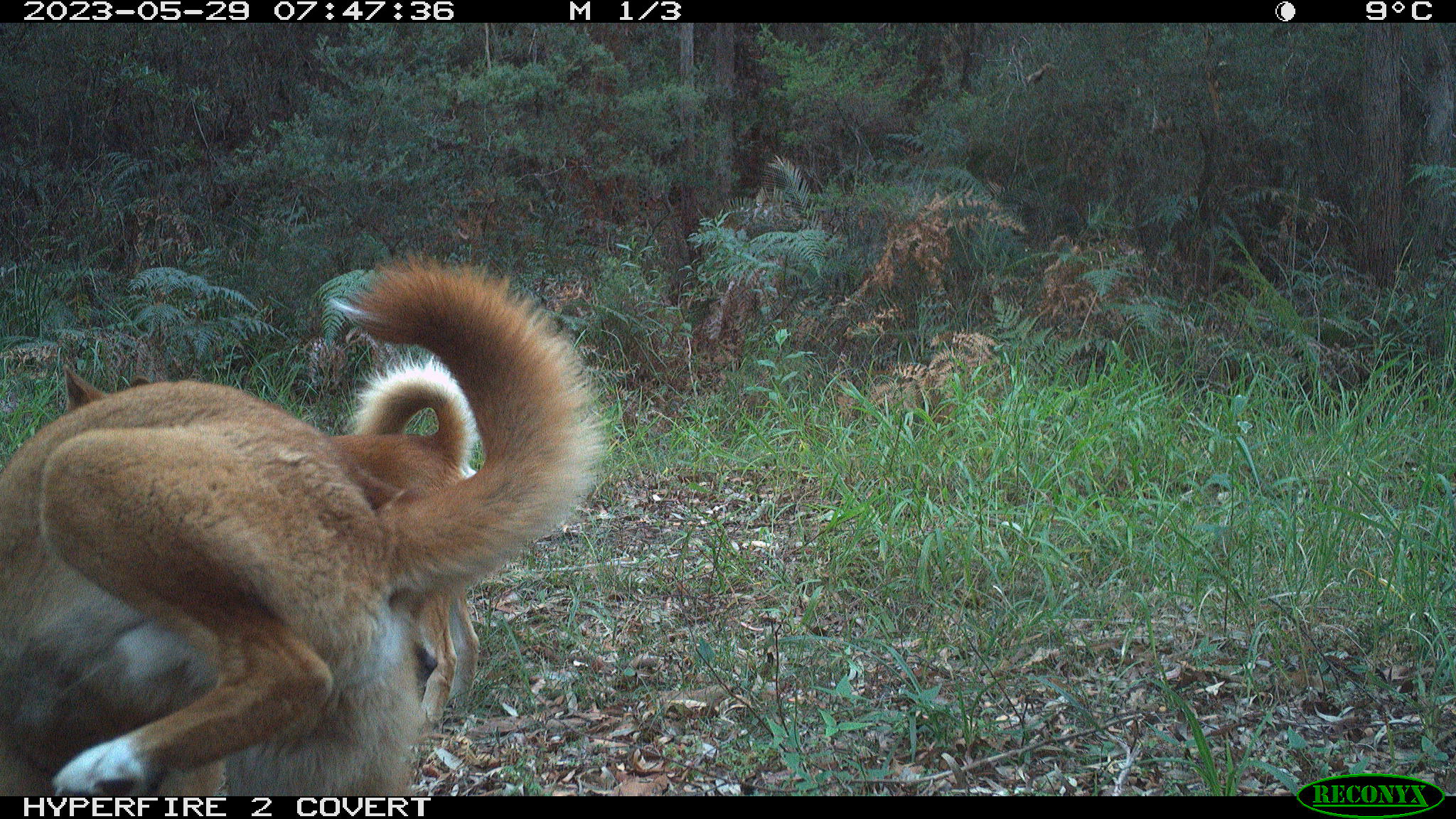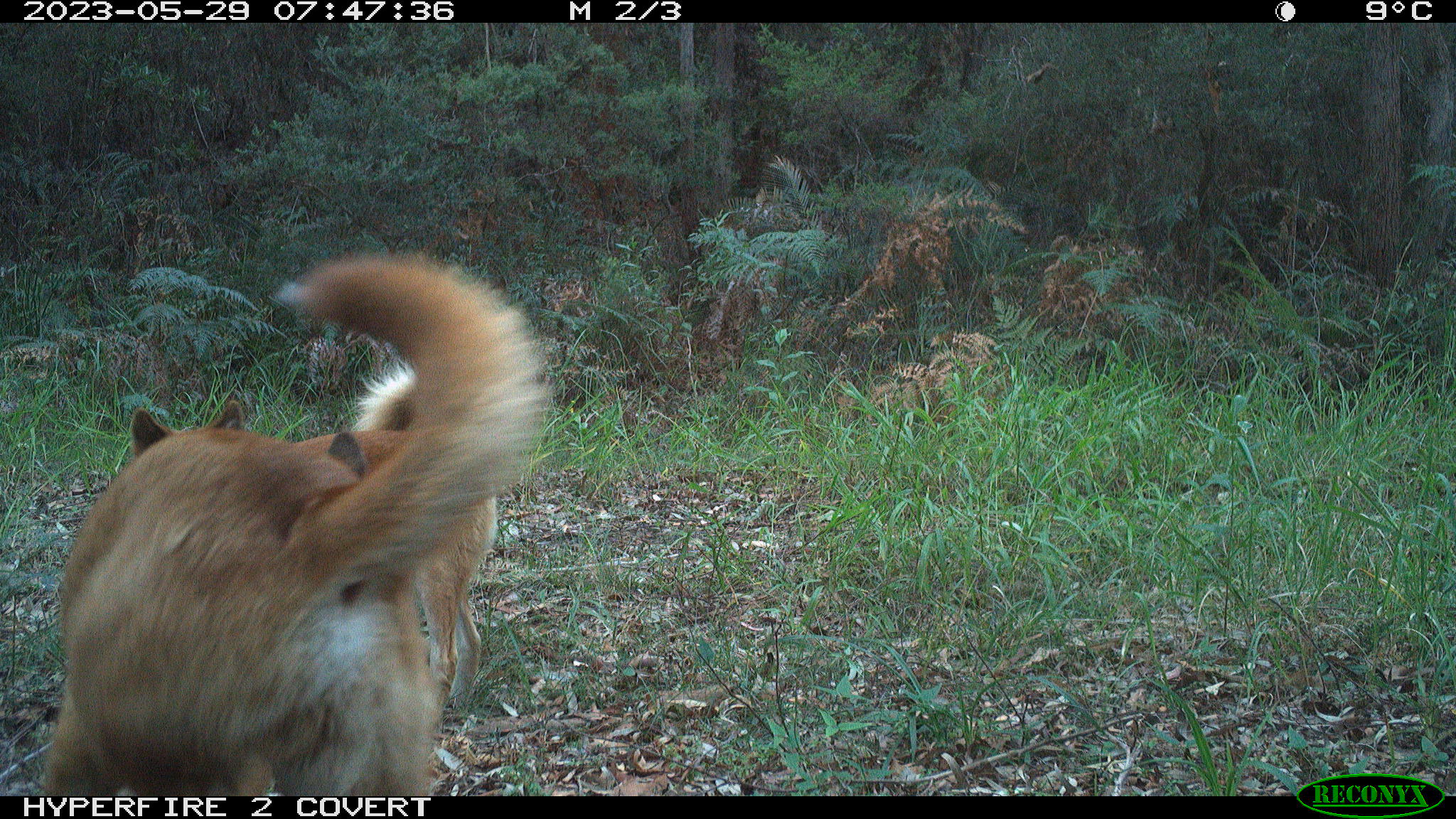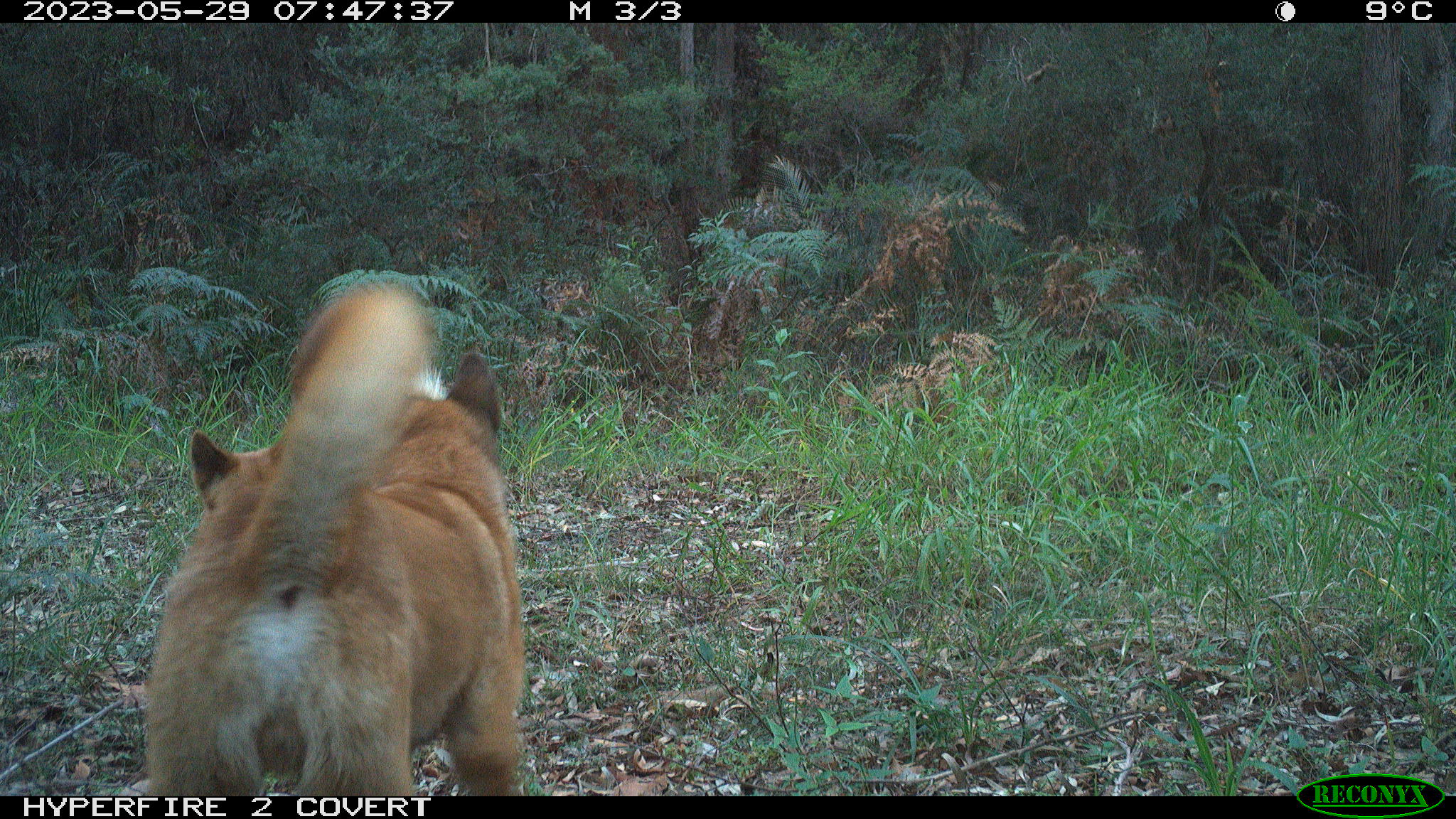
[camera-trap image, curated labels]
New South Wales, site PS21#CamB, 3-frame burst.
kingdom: Animalia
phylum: Chordata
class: Mammalia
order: Carnivora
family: Canidae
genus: Canis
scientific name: Canis familiaris dingo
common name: dingo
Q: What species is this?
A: Dingo (Canis familiaris dingo).